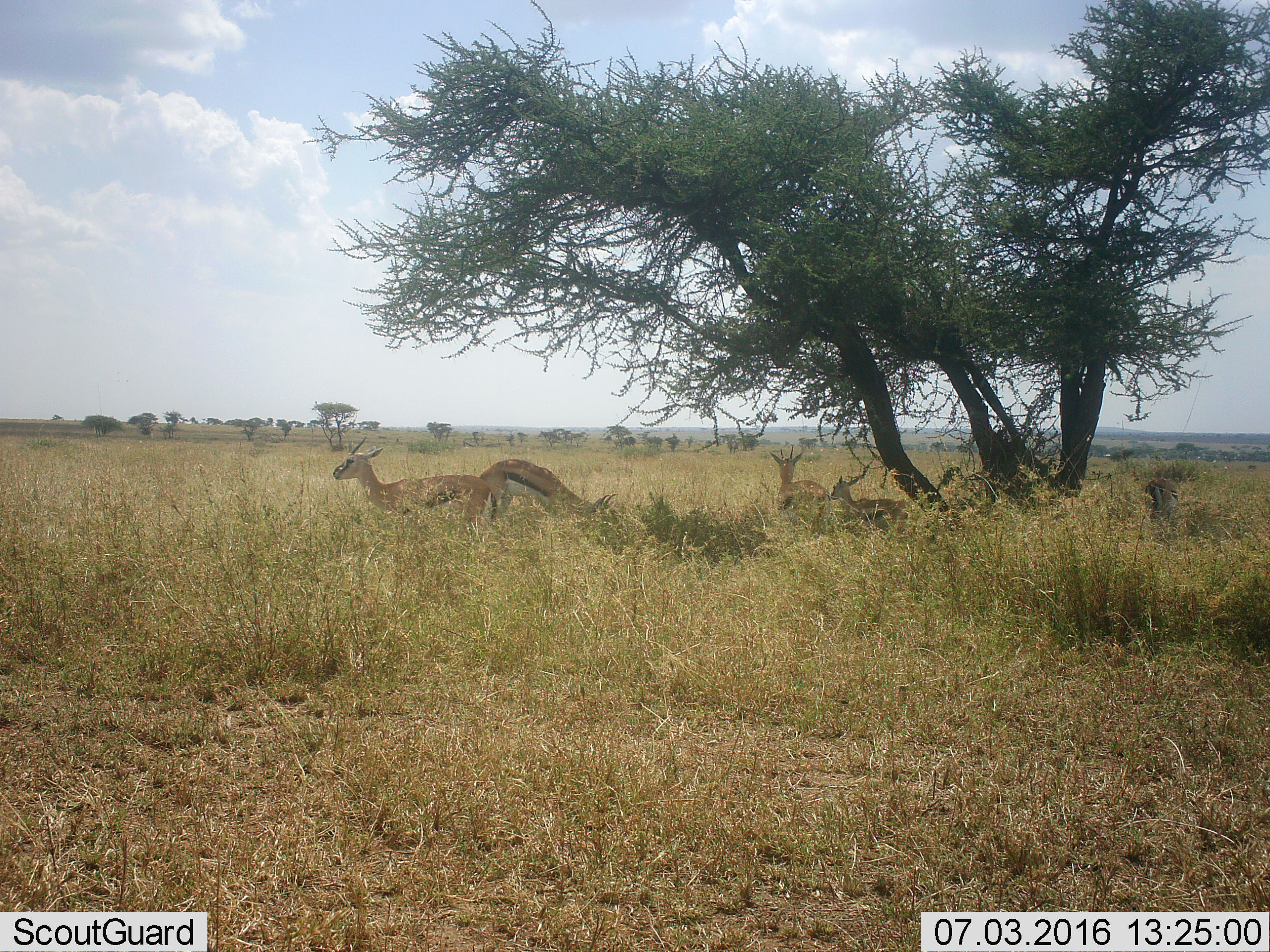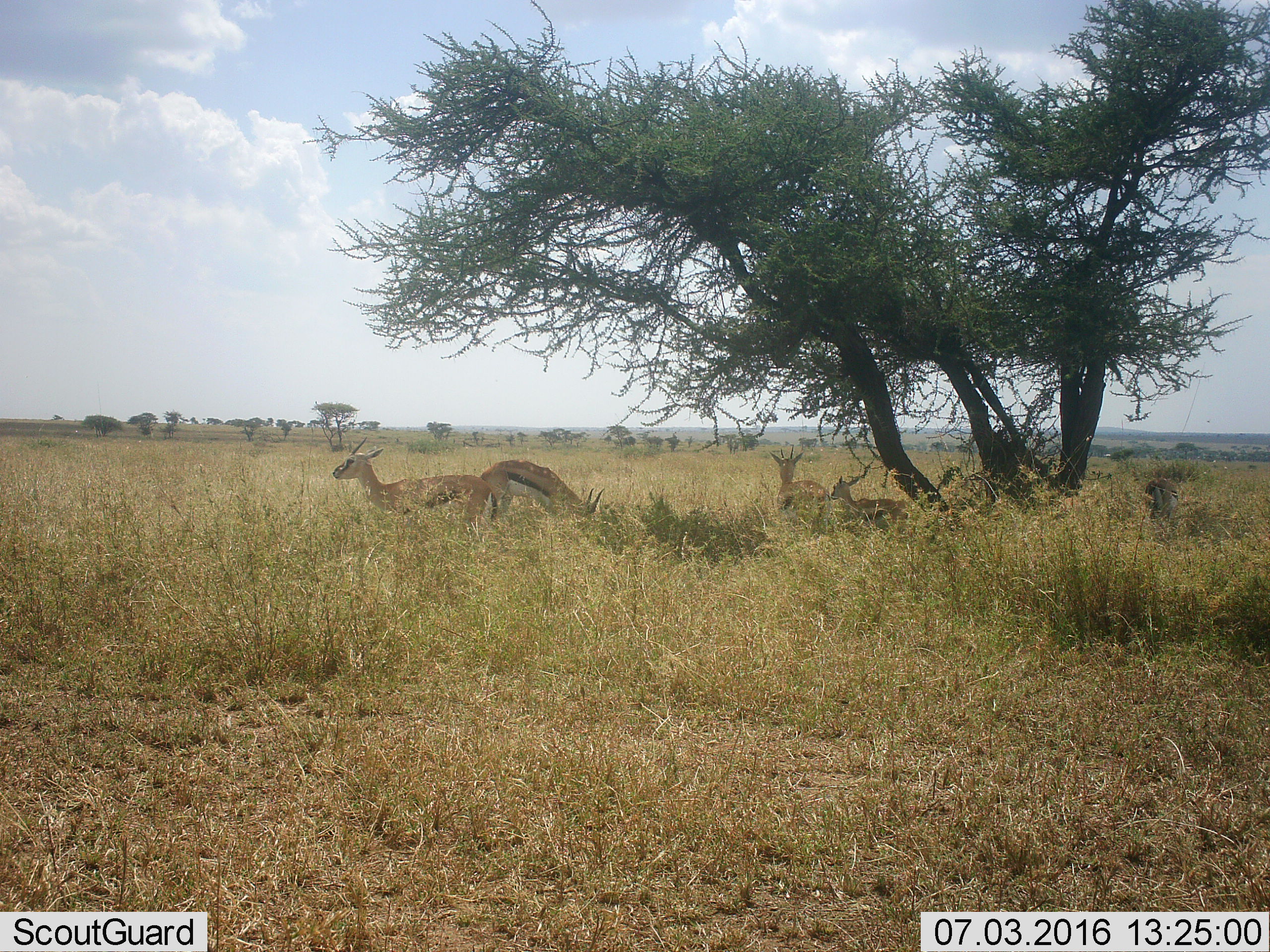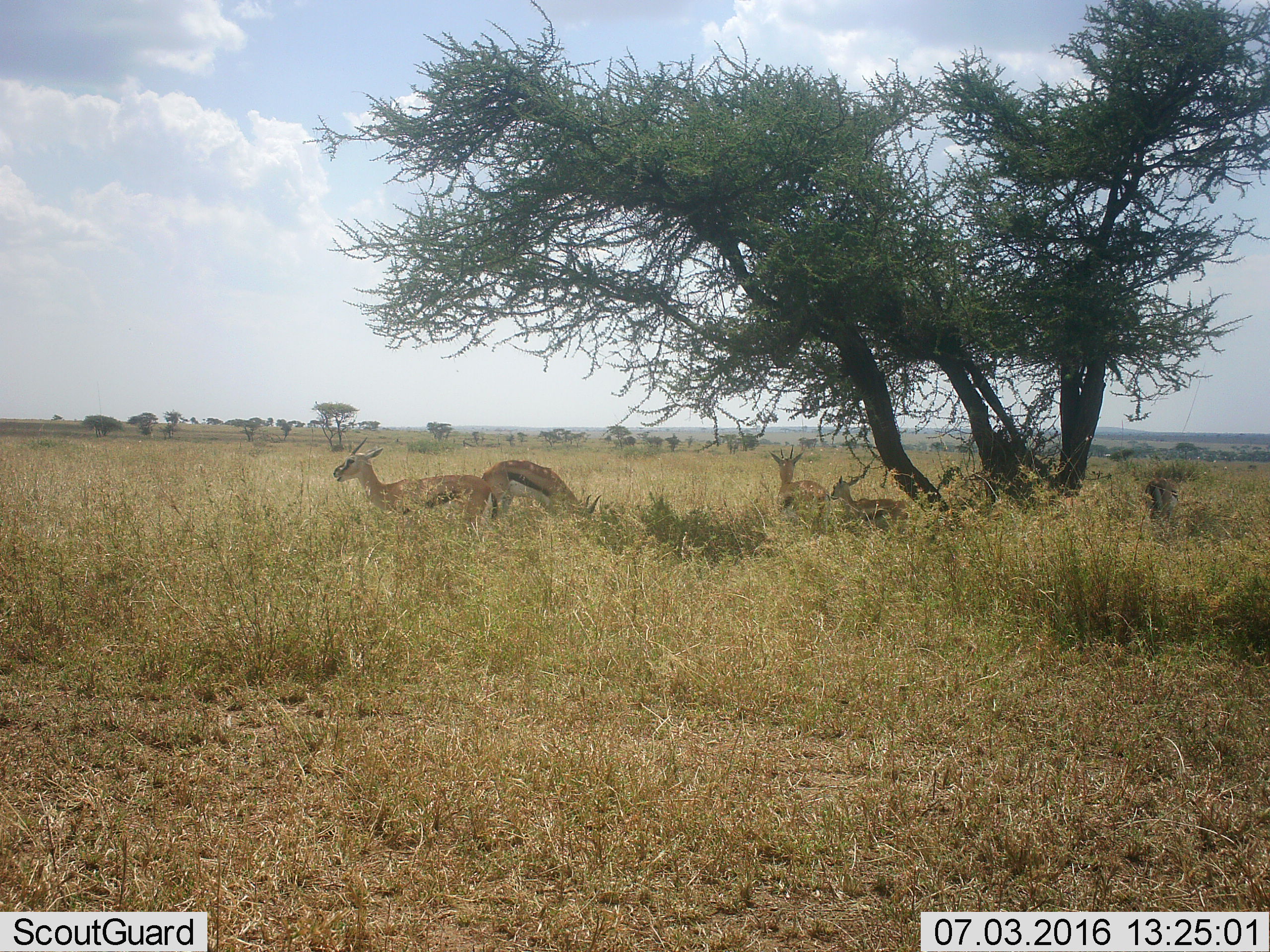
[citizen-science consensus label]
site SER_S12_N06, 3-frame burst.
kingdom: Animalia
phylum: Chordata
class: Mammalia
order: Artiodactyla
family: Bovidae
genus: Eudorcas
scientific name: Eudorcas thomsonii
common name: thomson's gazelle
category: gazellethomsons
Gazellethomsons (thomson's gazelle) (Eudorcas thomsonii), count 5. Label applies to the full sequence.